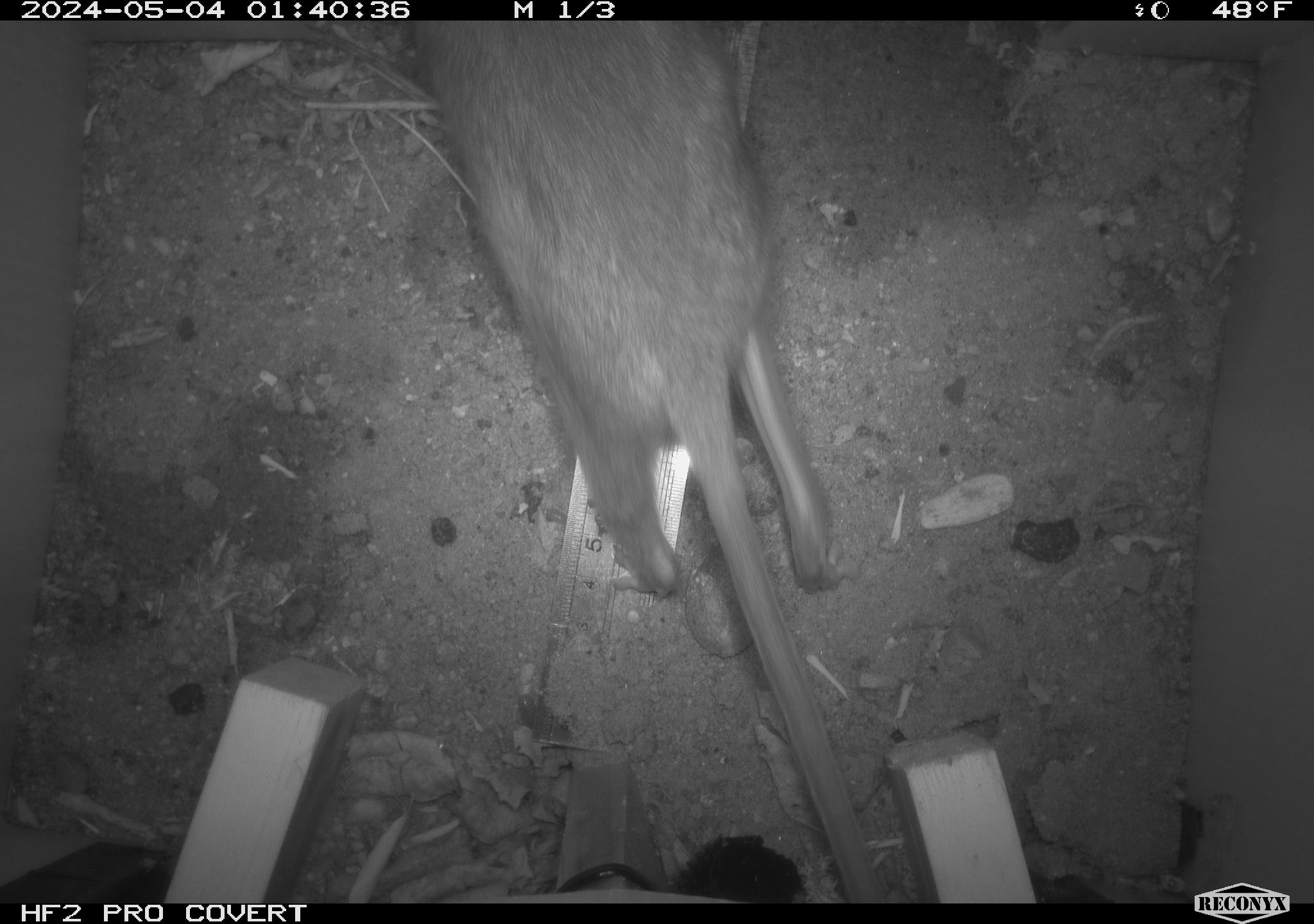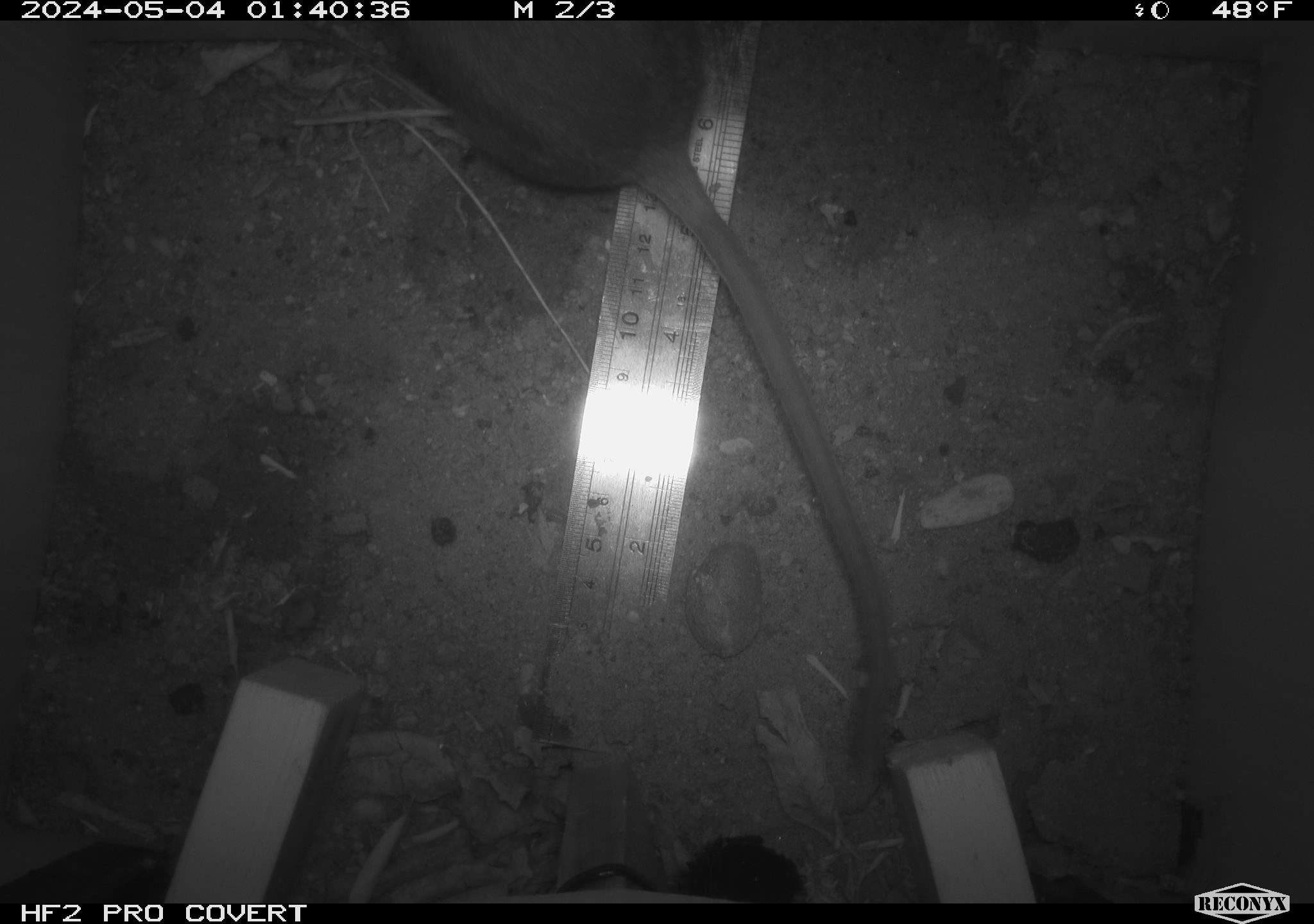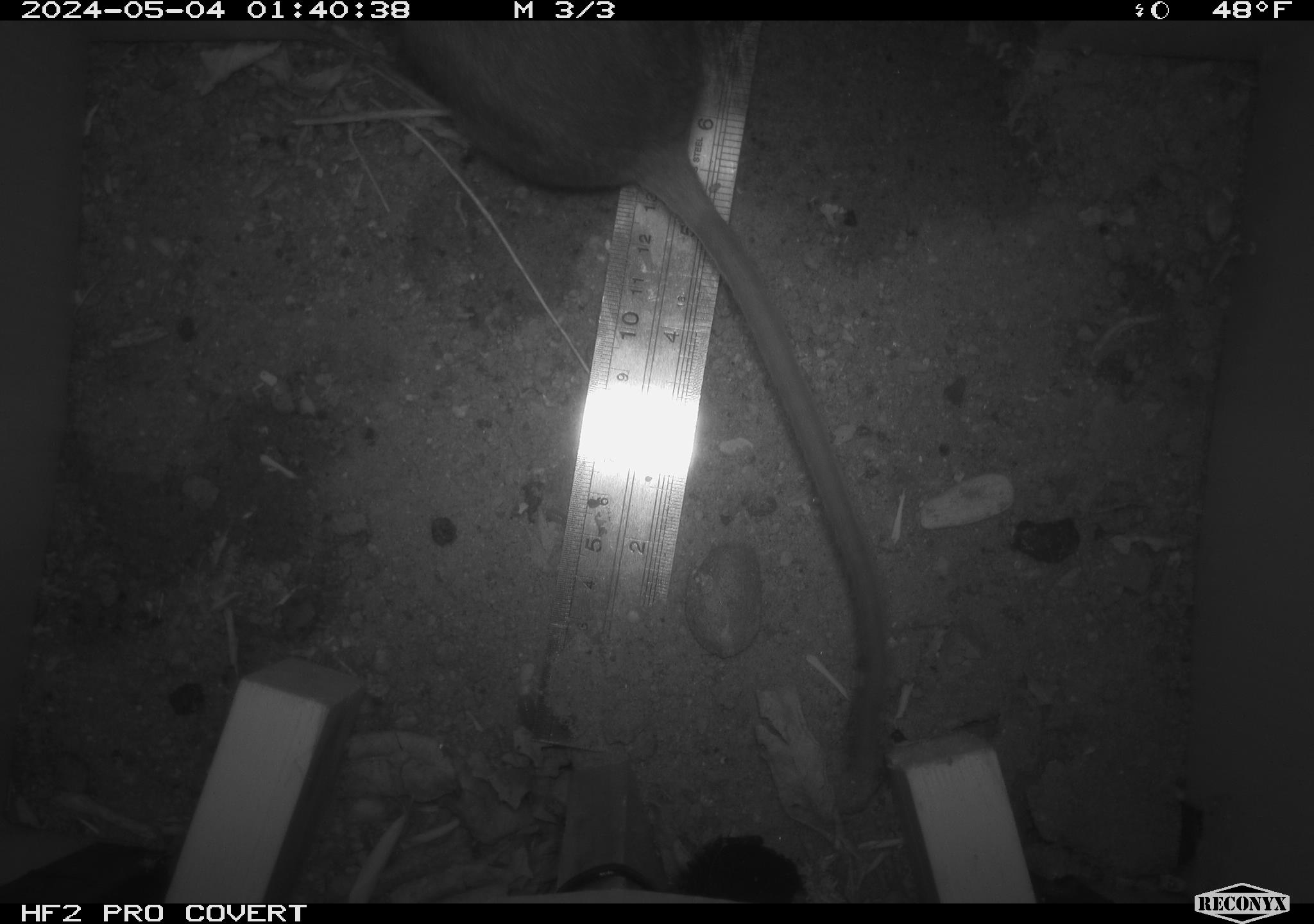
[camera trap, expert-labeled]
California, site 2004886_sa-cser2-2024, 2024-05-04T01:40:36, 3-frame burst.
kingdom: Animalia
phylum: Chordata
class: Mammalia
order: Rodentia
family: Muridae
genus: Rattus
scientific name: Rattus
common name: rat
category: rattus species